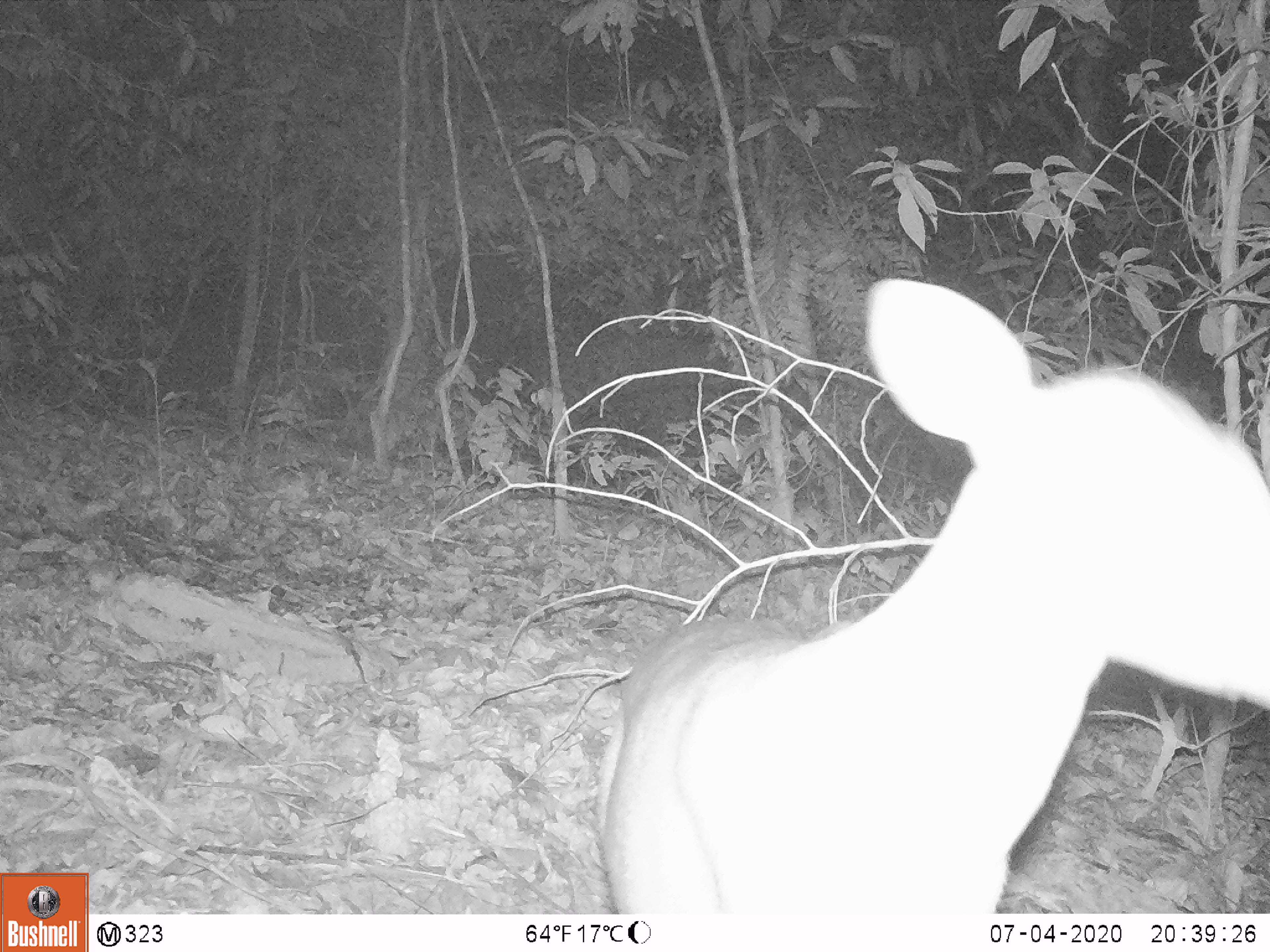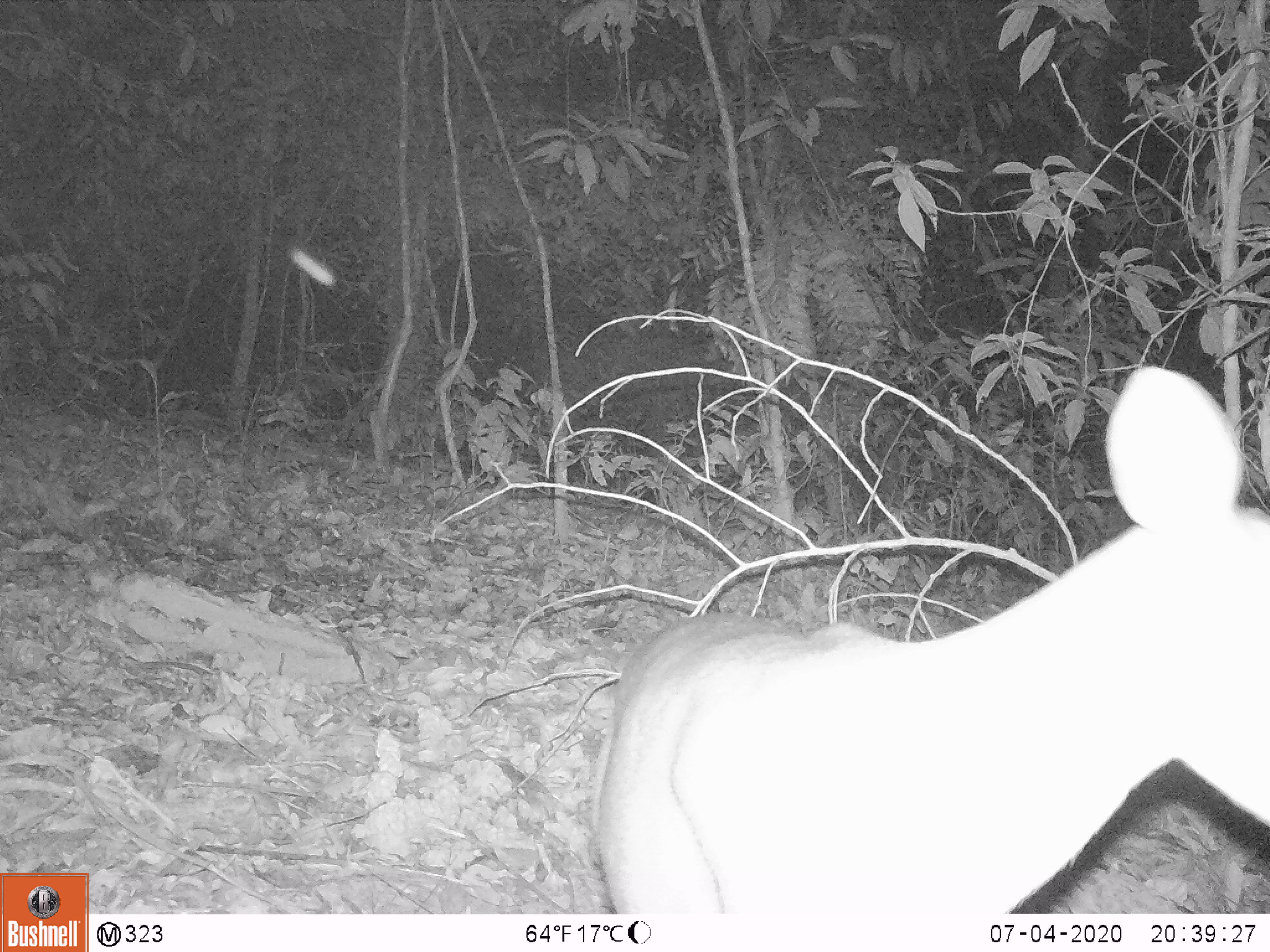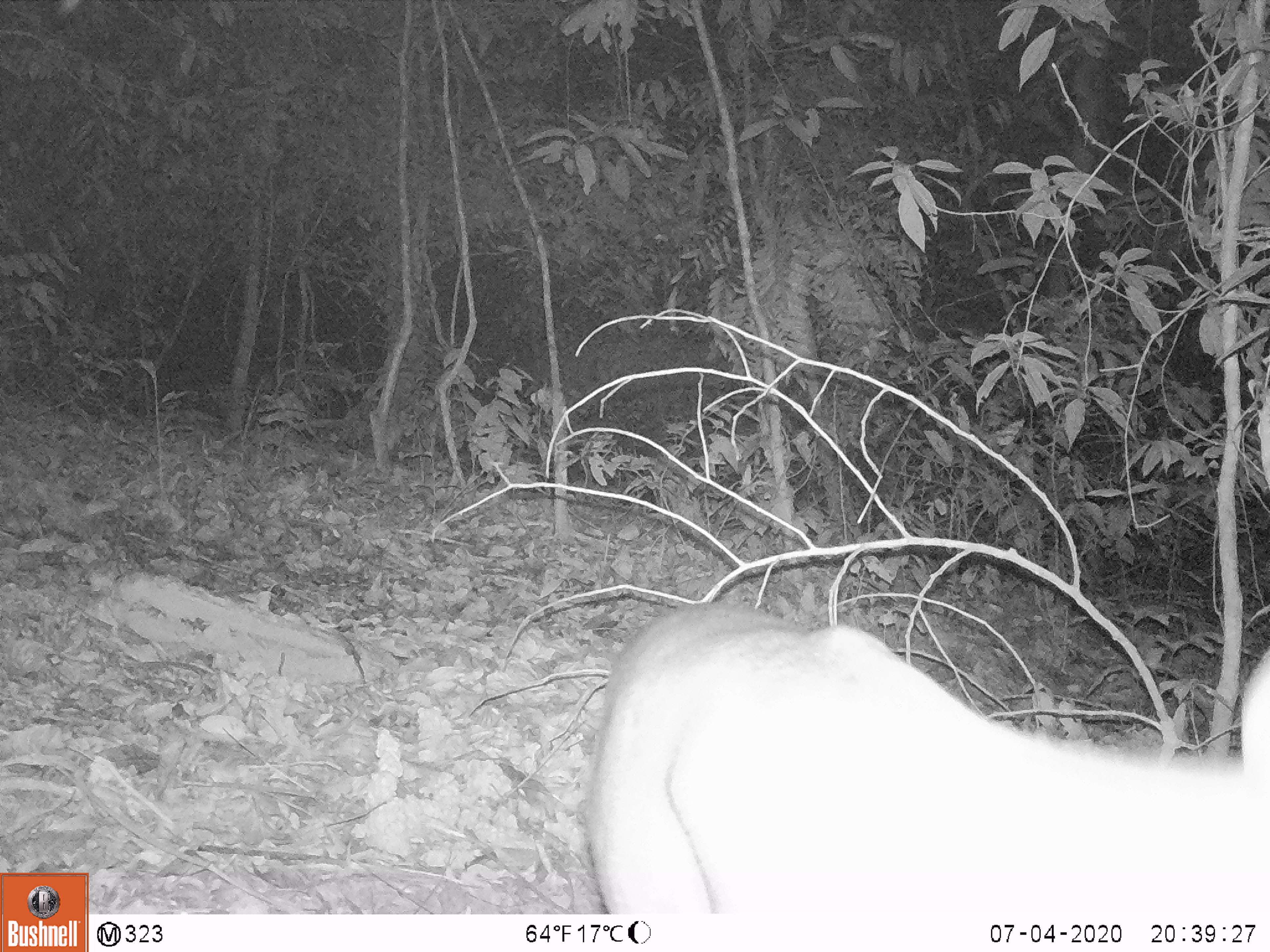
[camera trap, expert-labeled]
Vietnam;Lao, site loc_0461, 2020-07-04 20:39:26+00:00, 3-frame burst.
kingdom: Animalia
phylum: Chordata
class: Mammalia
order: Artiodactyla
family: Cervidae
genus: Muntiacus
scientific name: Muntiacus rooseveltorum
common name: roosevelt's muntjac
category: roosevelts muntjac group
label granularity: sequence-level